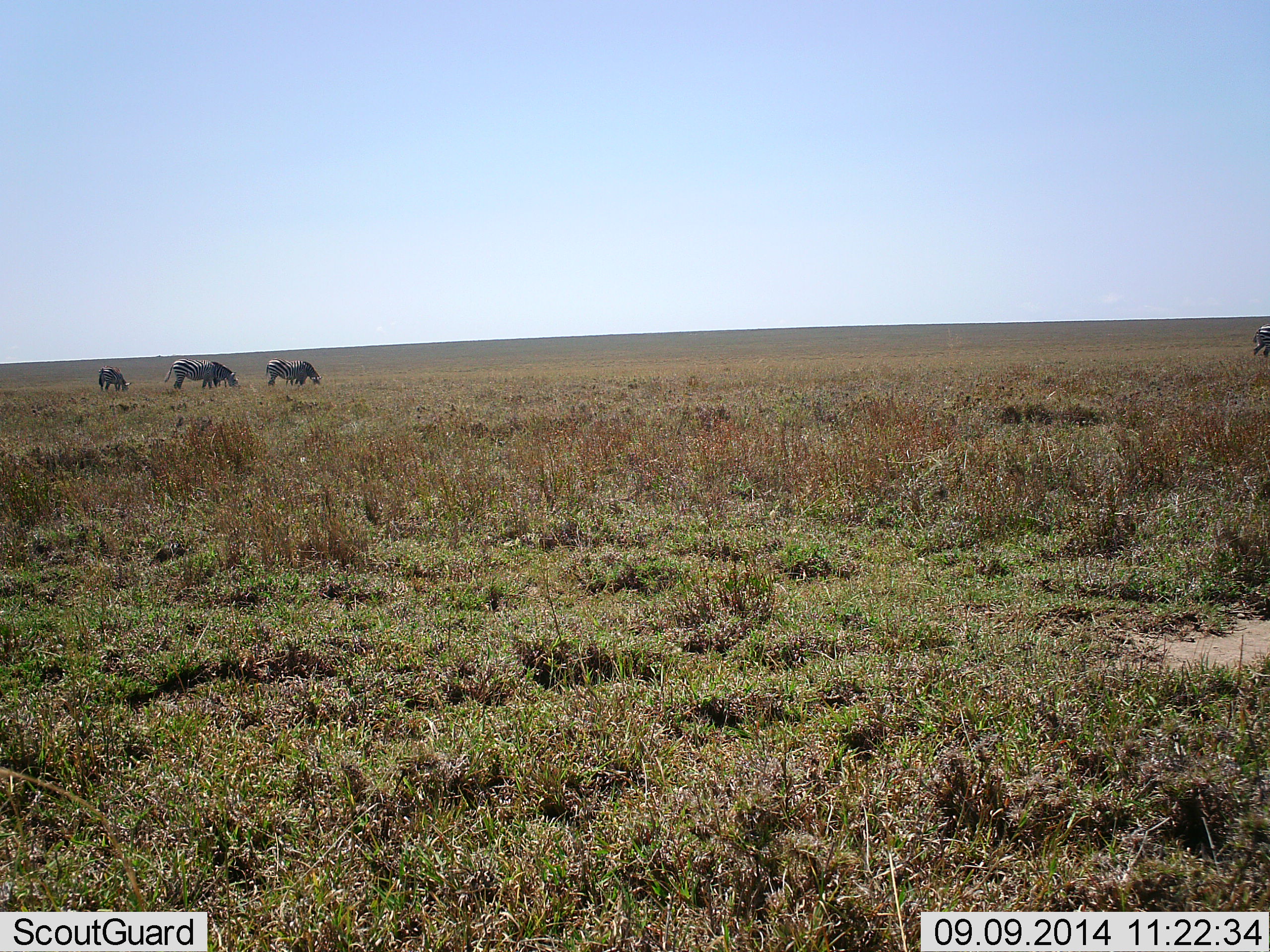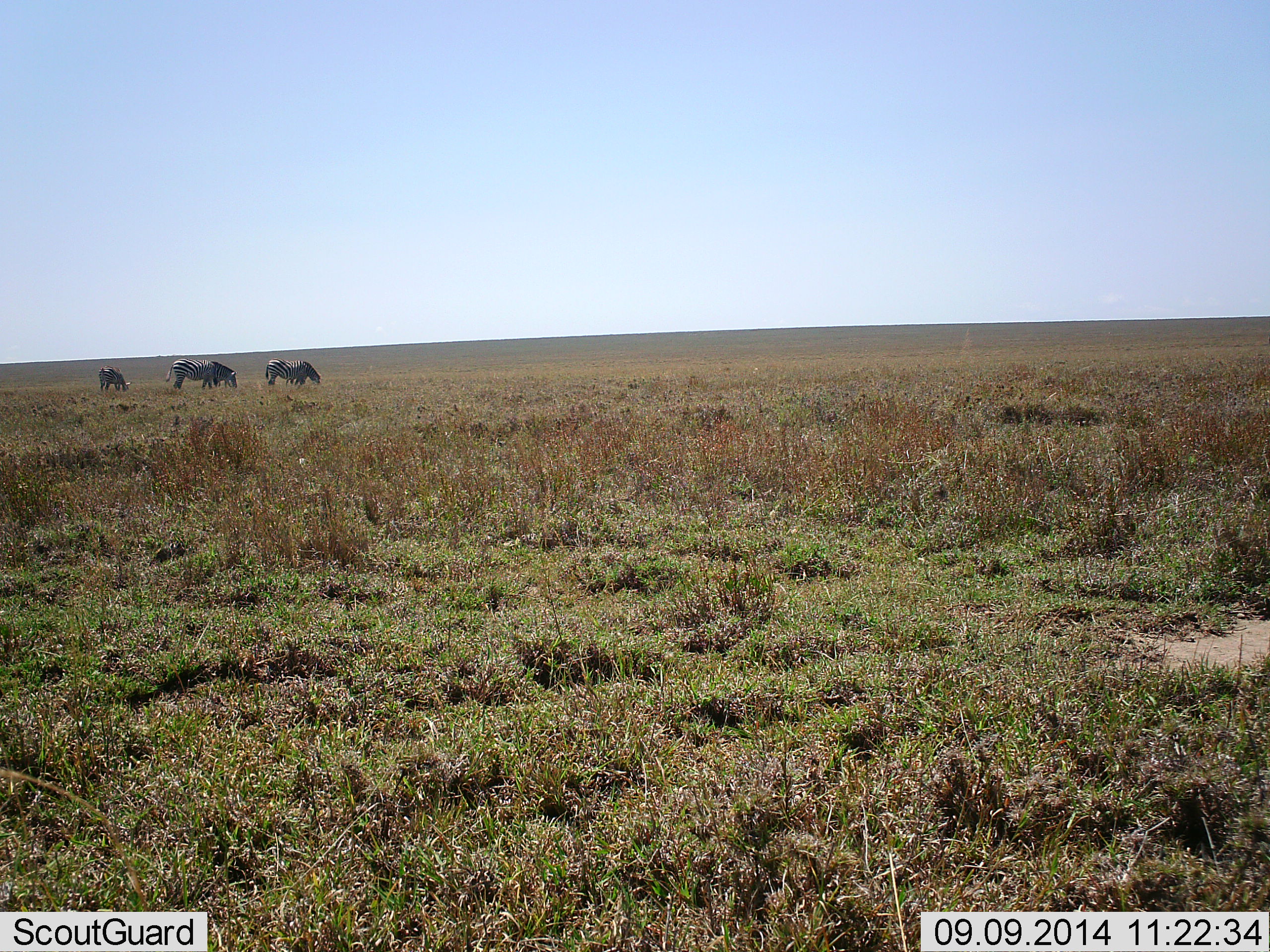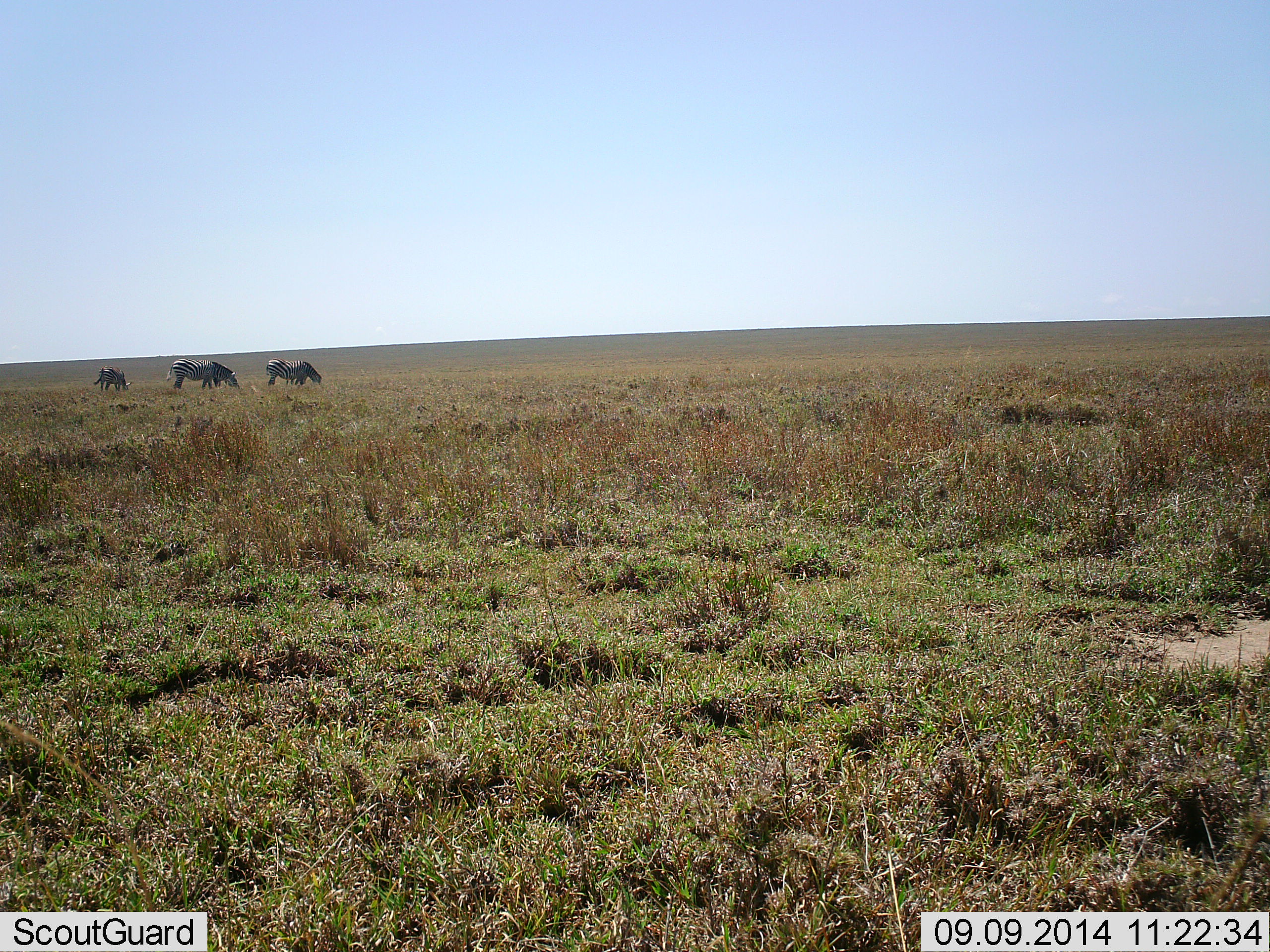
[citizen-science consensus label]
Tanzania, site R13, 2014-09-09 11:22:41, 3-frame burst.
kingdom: Animalia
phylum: Chordata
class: Mammalia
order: Perissodactyla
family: Equidae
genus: Equus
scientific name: Equus quagga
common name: plains zebra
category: zebra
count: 3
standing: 40%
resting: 0%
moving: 20%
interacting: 0%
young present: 10%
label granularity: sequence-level